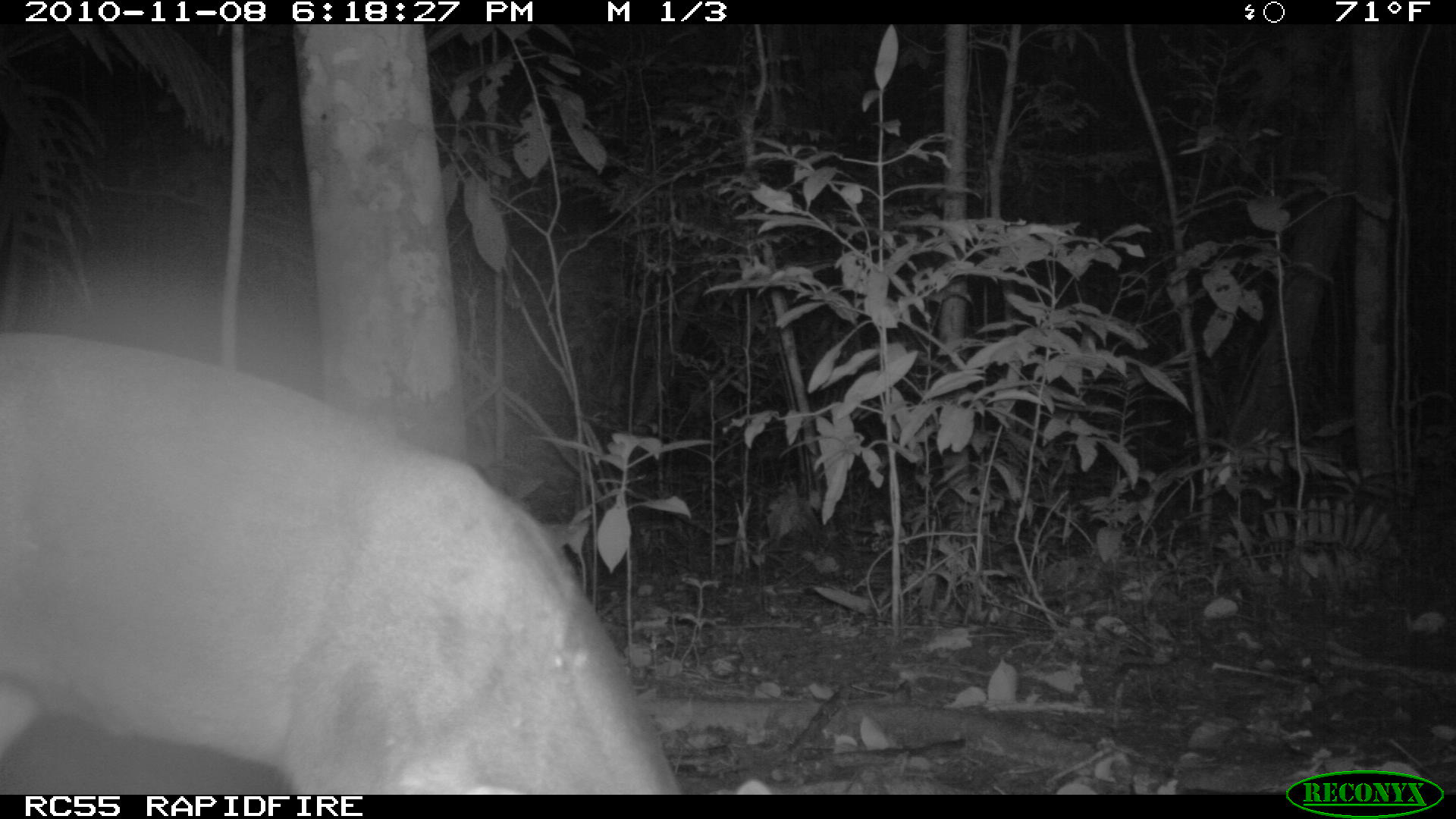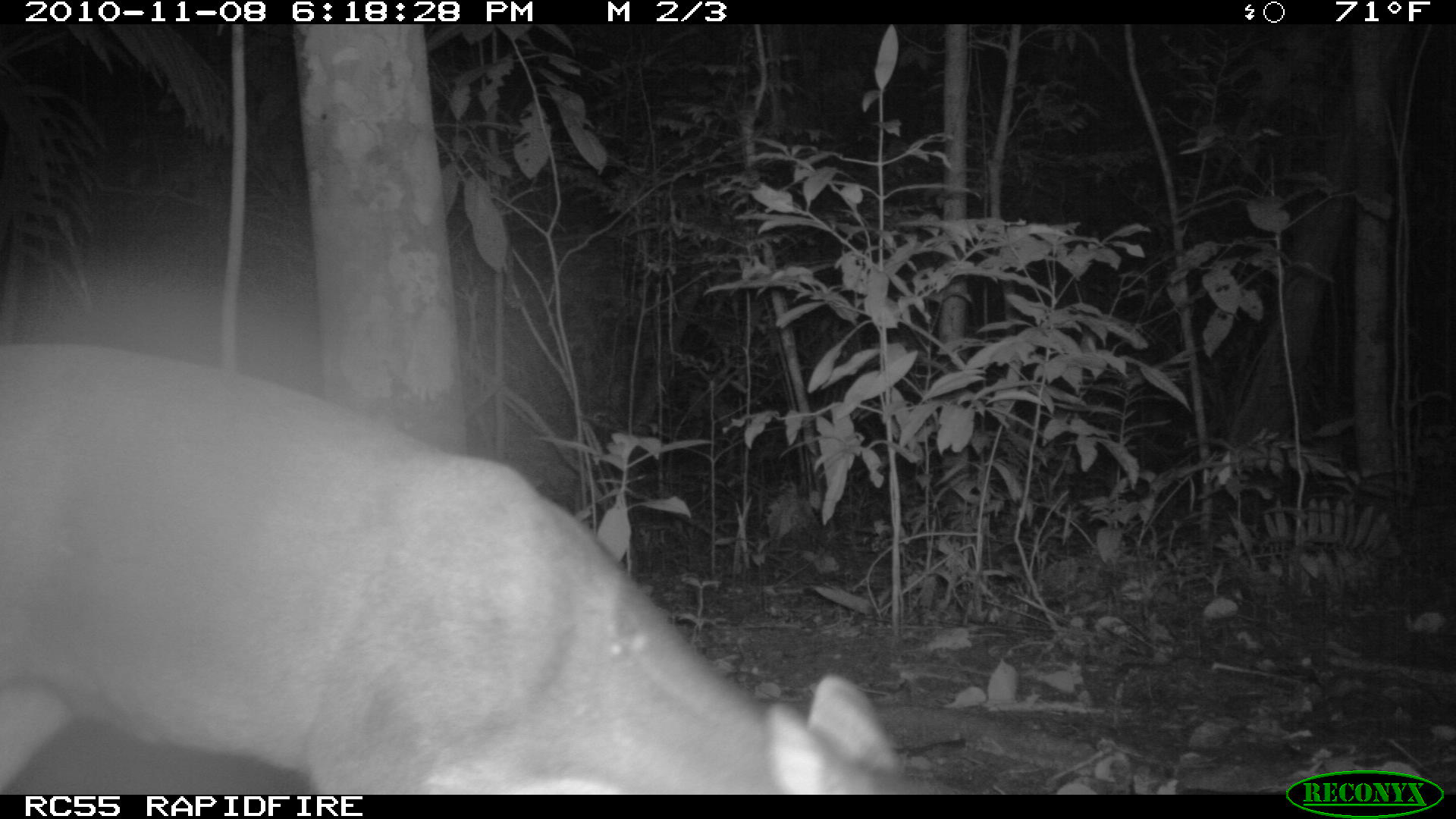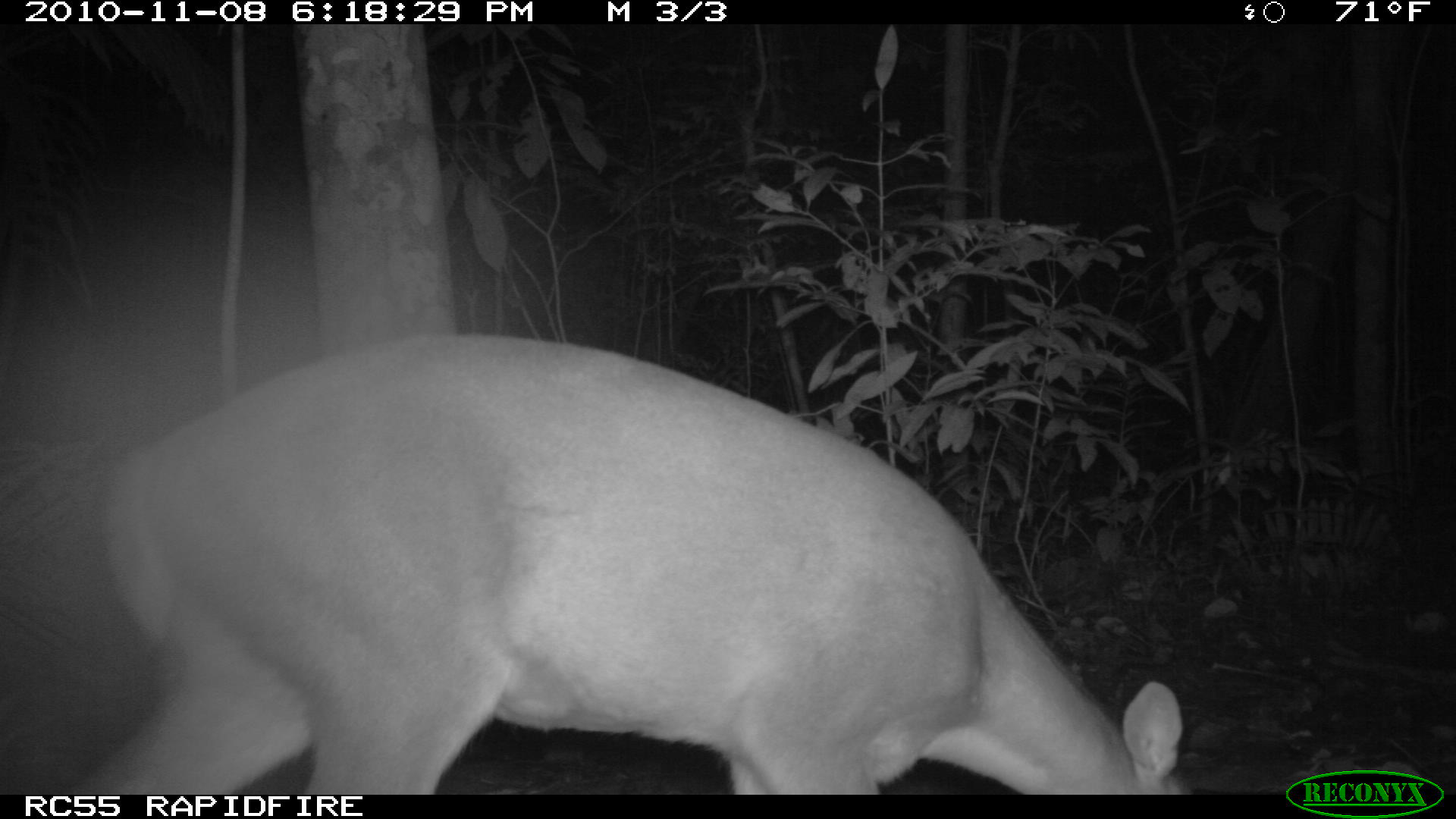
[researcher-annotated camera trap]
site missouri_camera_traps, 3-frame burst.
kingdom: Animalia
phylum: Chordata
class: Mammalia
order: Artiodactyla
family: Cervidae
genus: Odocoileus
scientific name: Odocoileus virginianus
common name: white-tailed deer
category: white tailed deer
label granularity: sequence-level